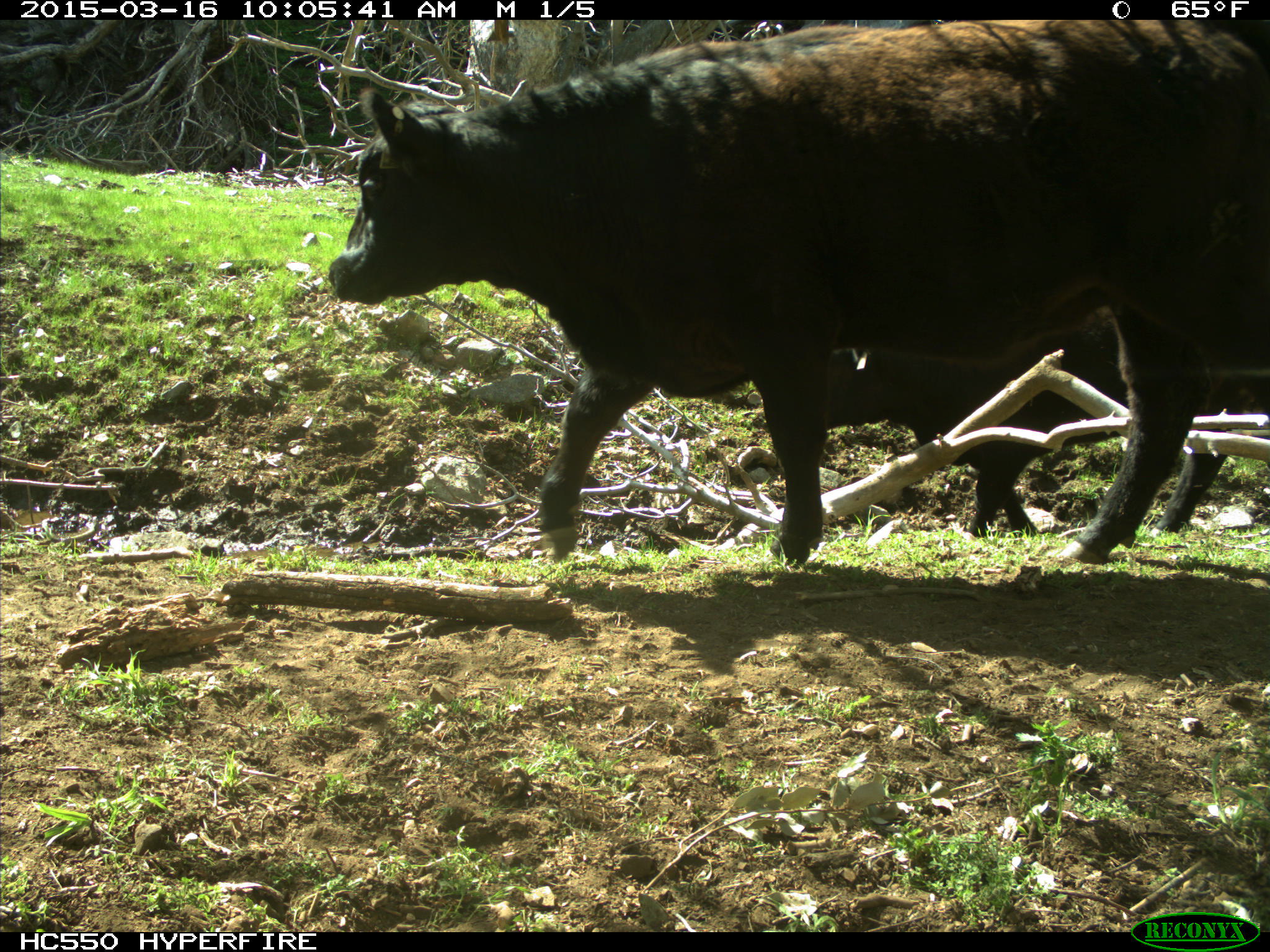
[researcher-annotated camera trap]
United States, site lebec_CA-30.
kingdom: Animalia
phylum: Chordata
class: Mammalia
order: Artiodactyla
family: Bovidae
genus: Bos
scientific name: Bos taurus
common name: domestic cow